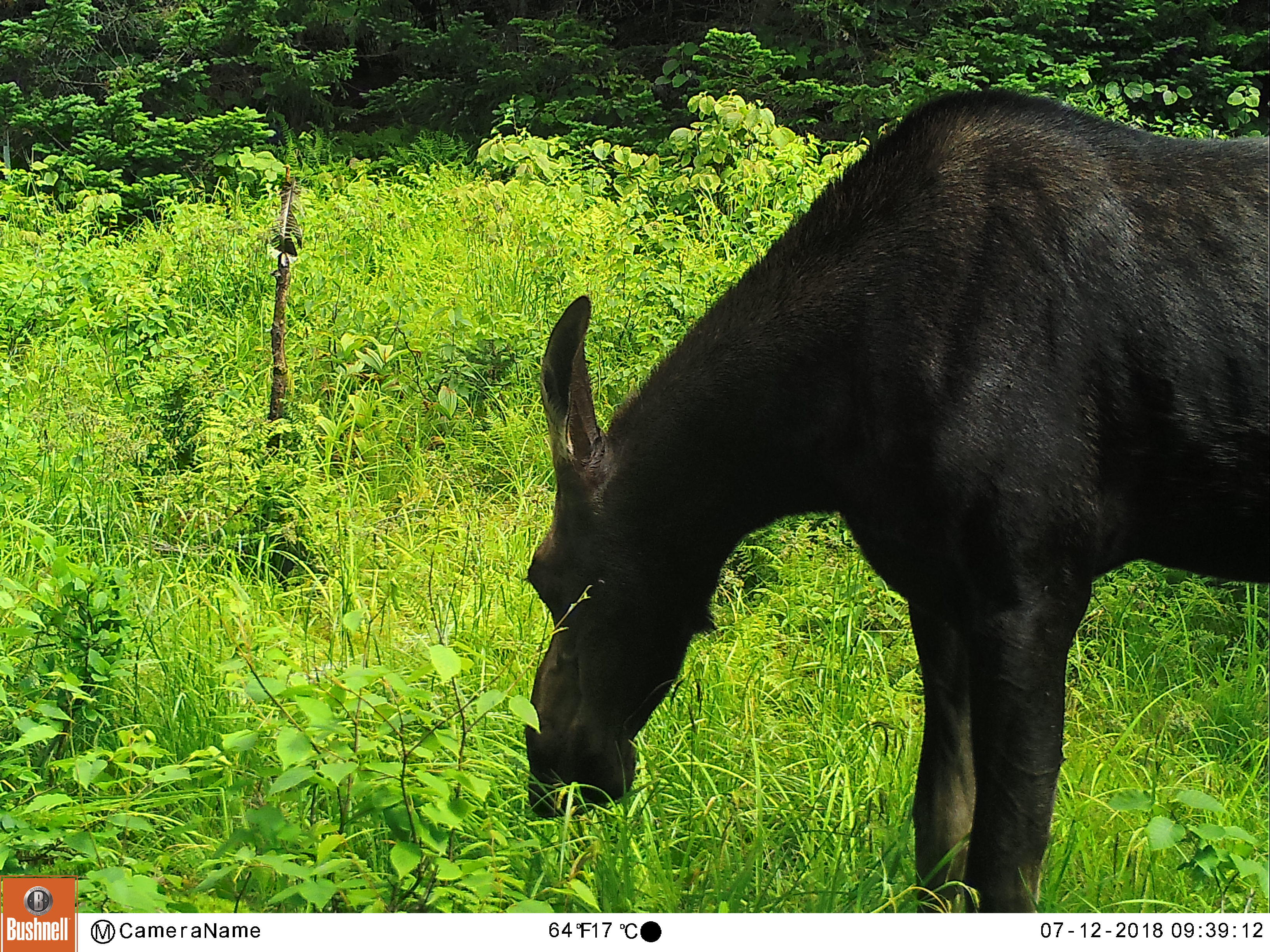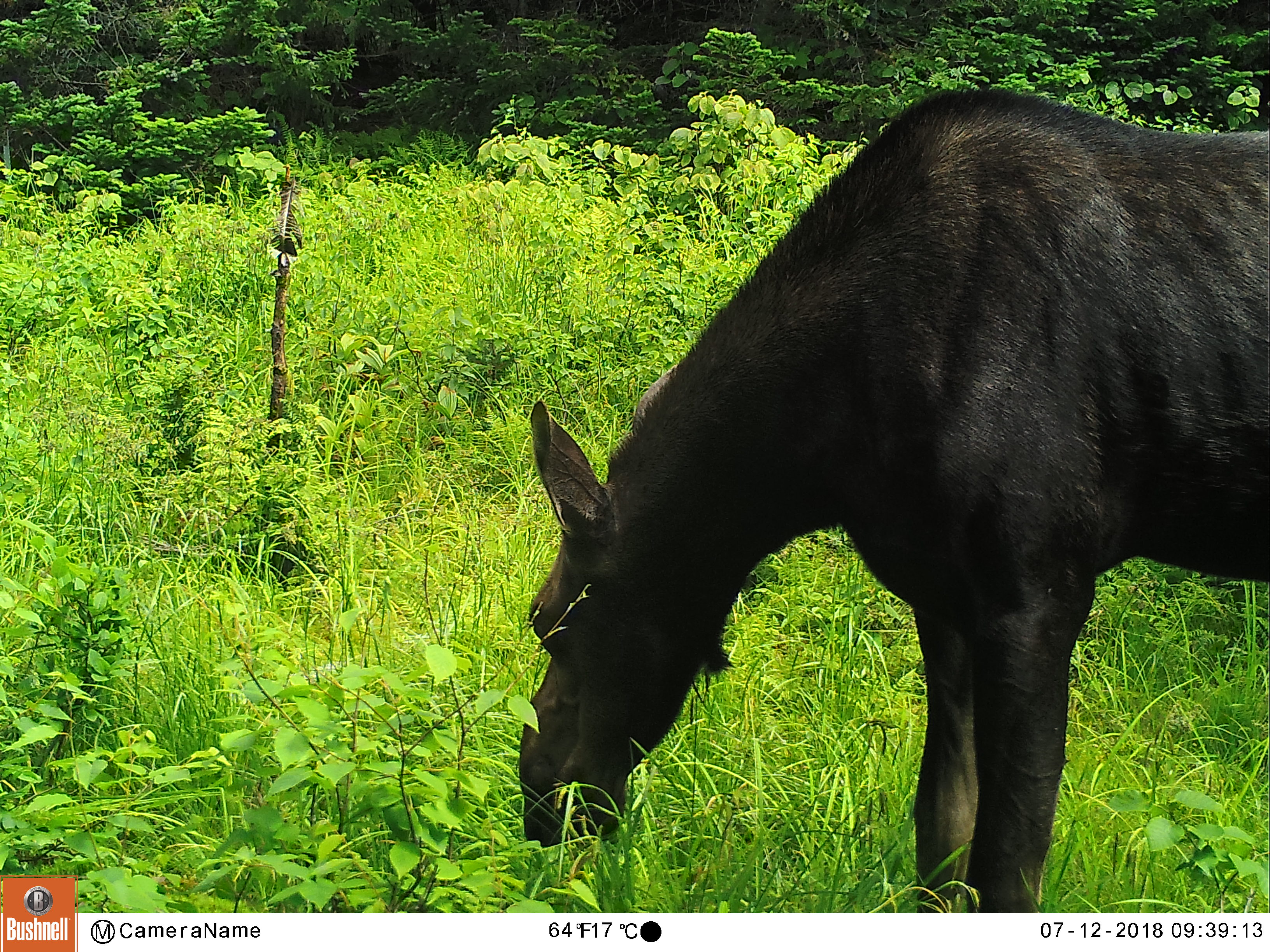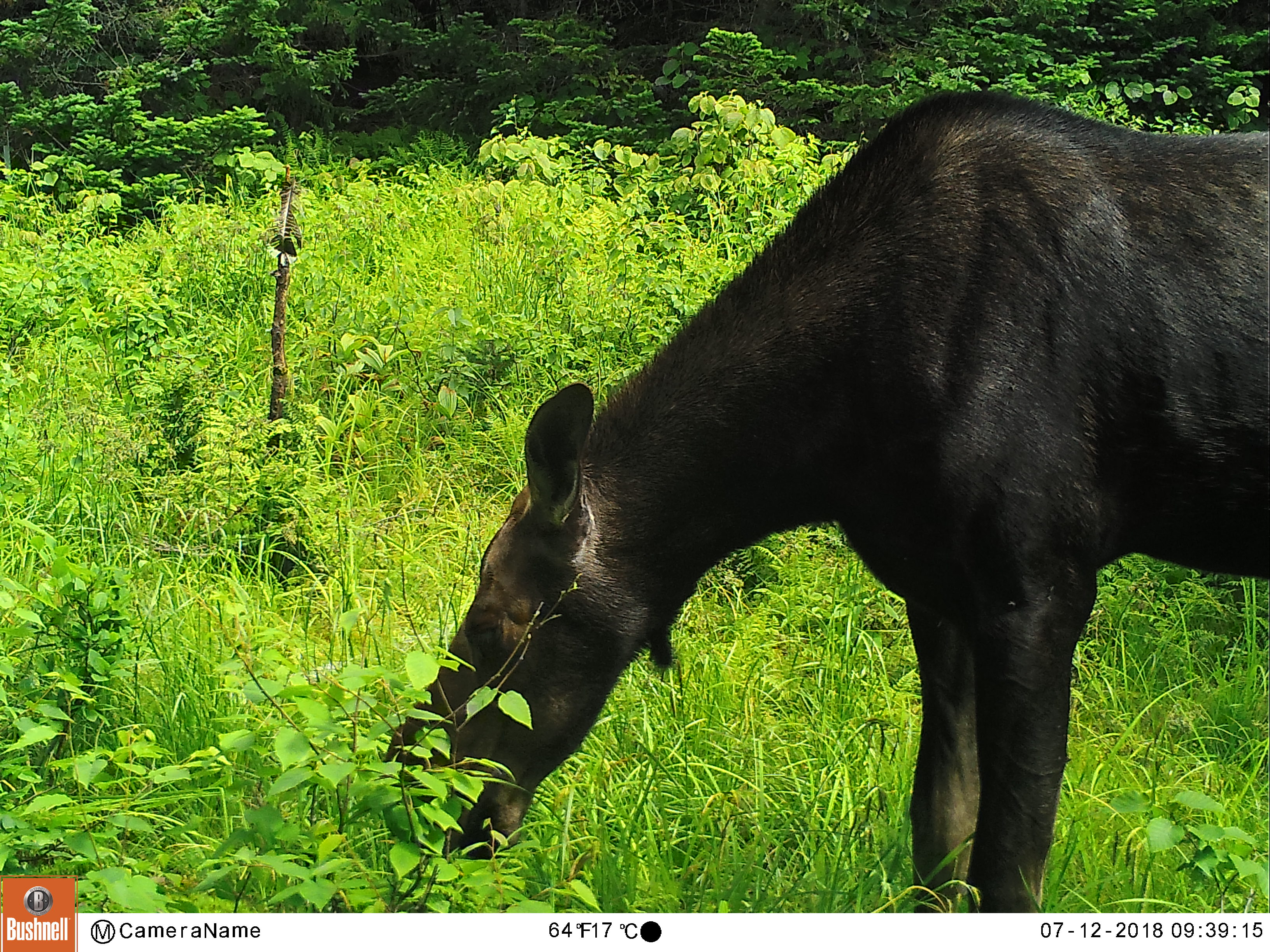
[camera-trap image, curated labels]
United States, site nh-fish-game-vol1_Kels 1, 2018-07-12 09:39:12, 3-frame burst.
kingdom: Animalia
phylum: Chordata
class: Mammalia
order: Artiodactyla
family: Cervidae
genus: Alces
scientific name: Alces alces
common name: moose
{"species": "moose (Alces alces)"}